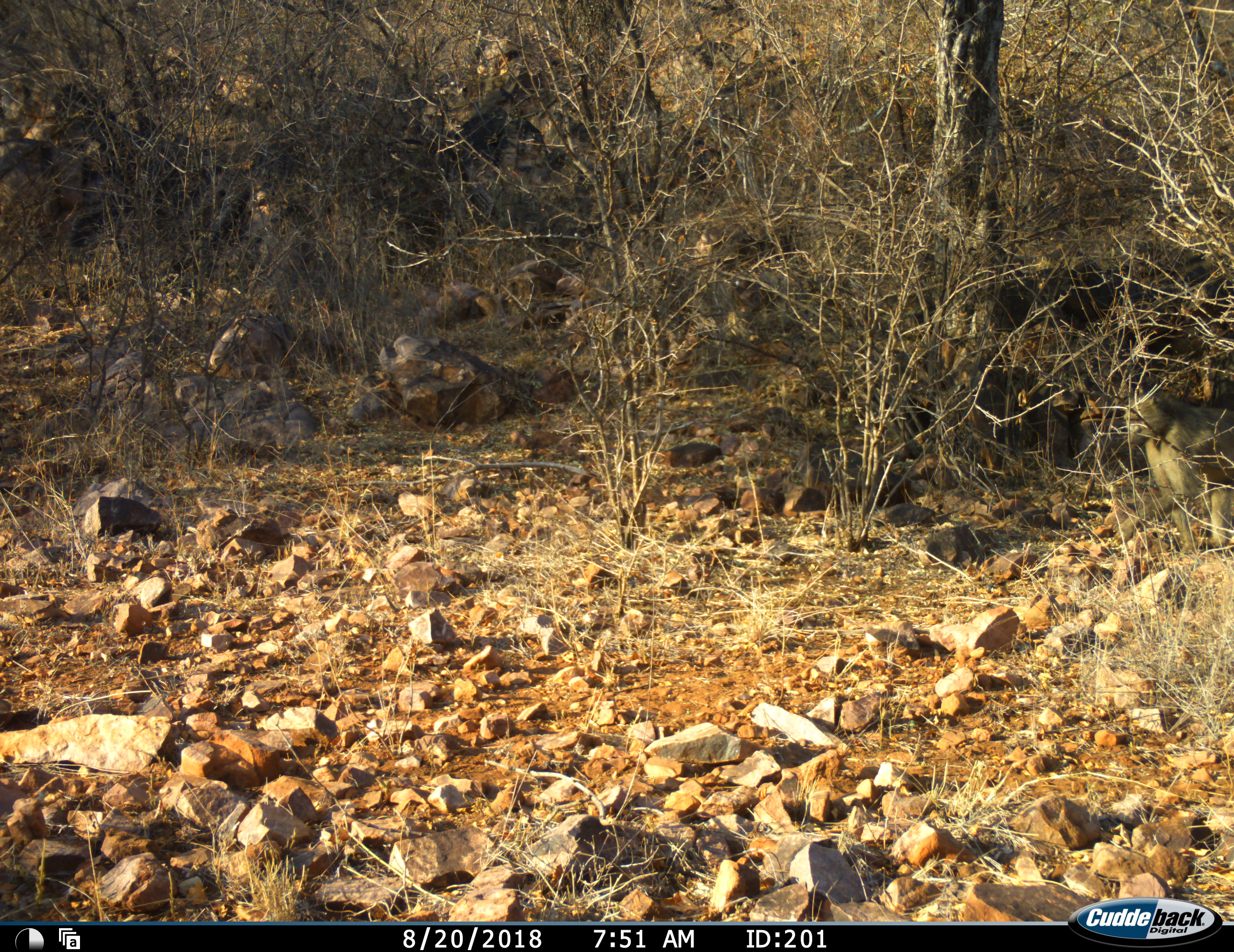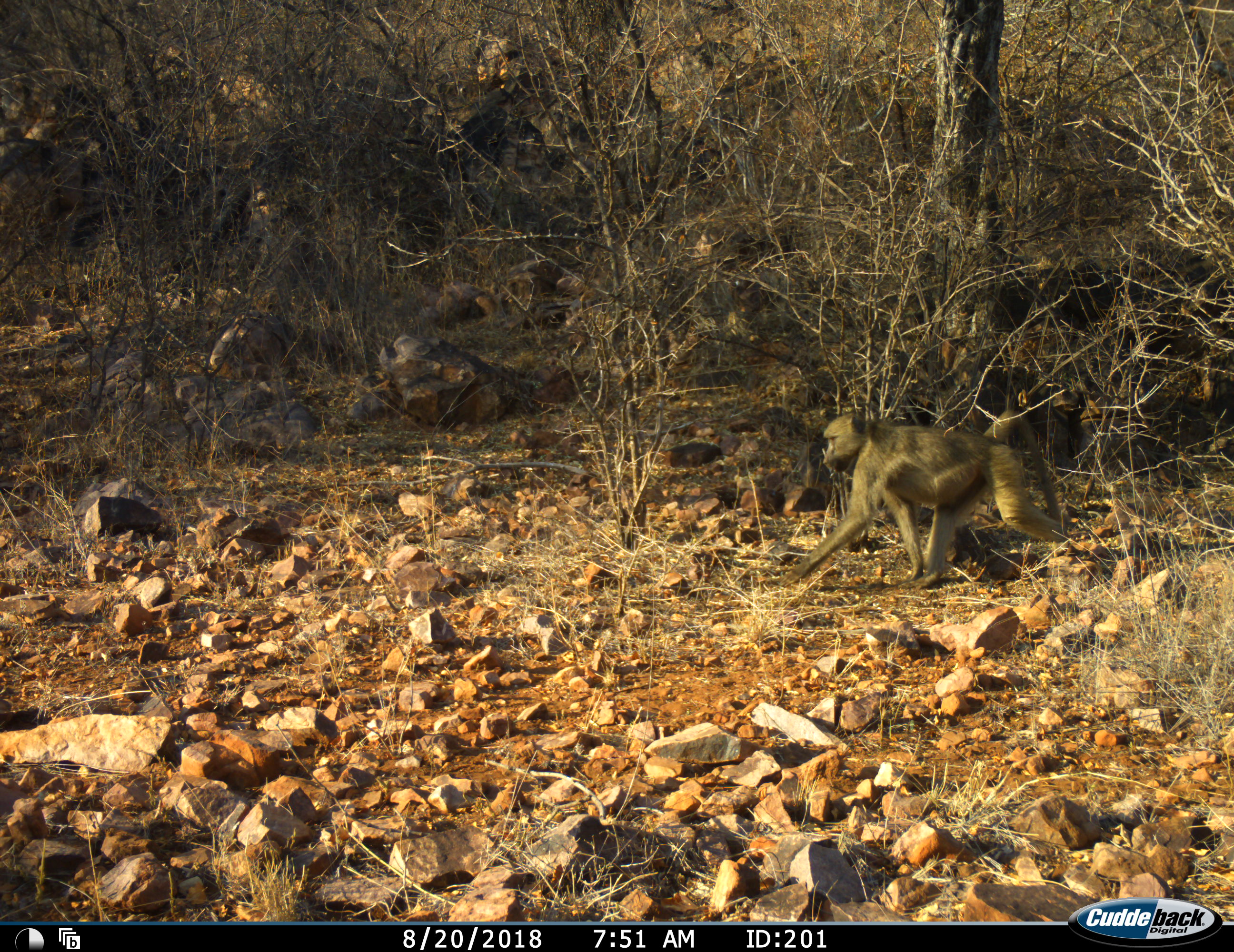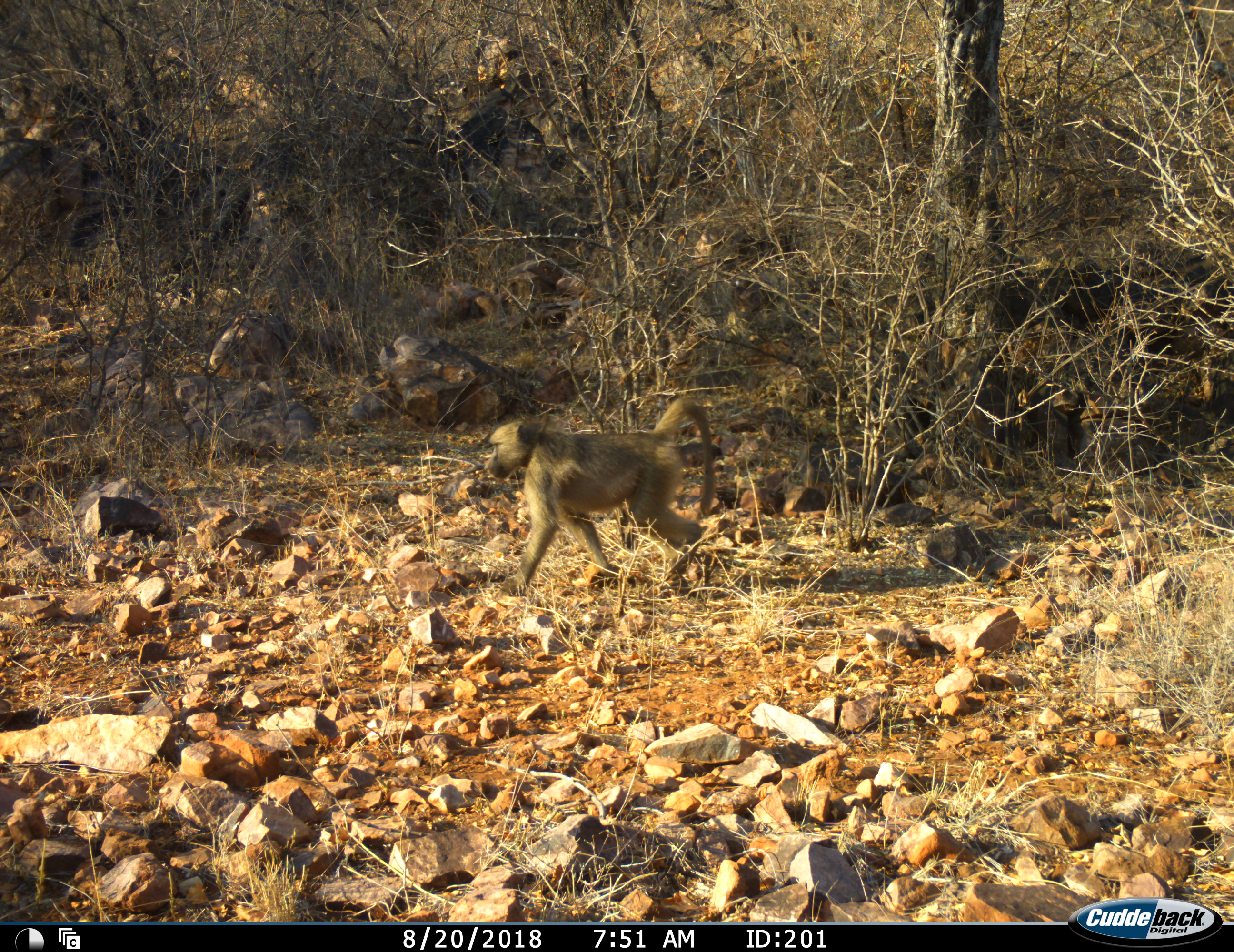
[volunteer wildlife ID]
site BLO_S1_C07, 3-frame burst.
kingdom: Animalia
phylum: Chordata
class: Mammalia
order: Primates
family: Cercopithecidae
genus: Papio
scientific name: Papio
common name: baboon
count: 1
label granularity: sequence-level